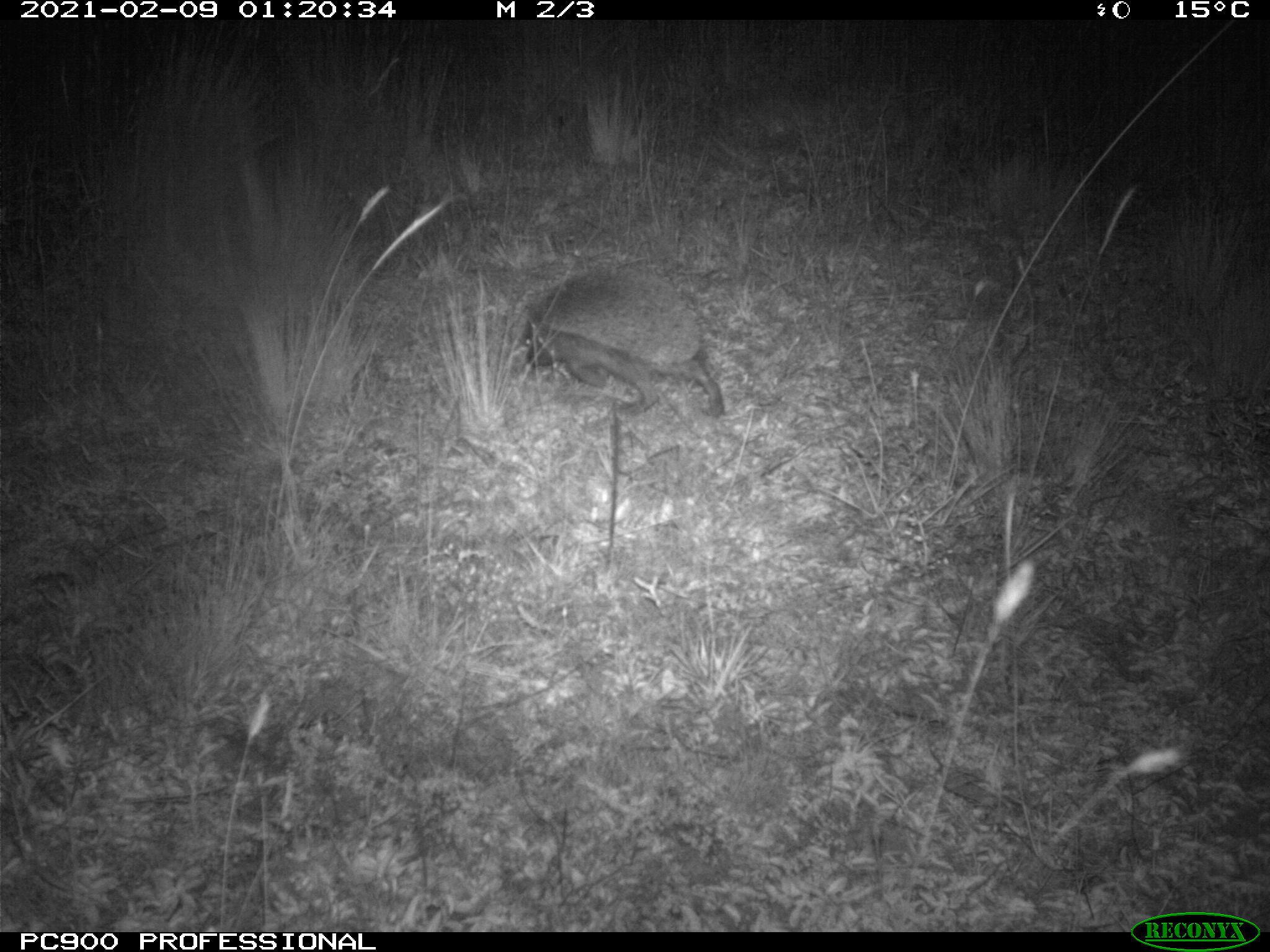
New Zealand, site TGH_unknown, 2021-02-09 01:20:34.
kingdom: Animalia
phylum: Chordata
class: Mammalia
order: Eulipotyphla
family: Erinaceidae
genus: Erinaceus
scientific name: Erinaceus europaeus europaeus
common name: european hedgehog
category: hedgehog